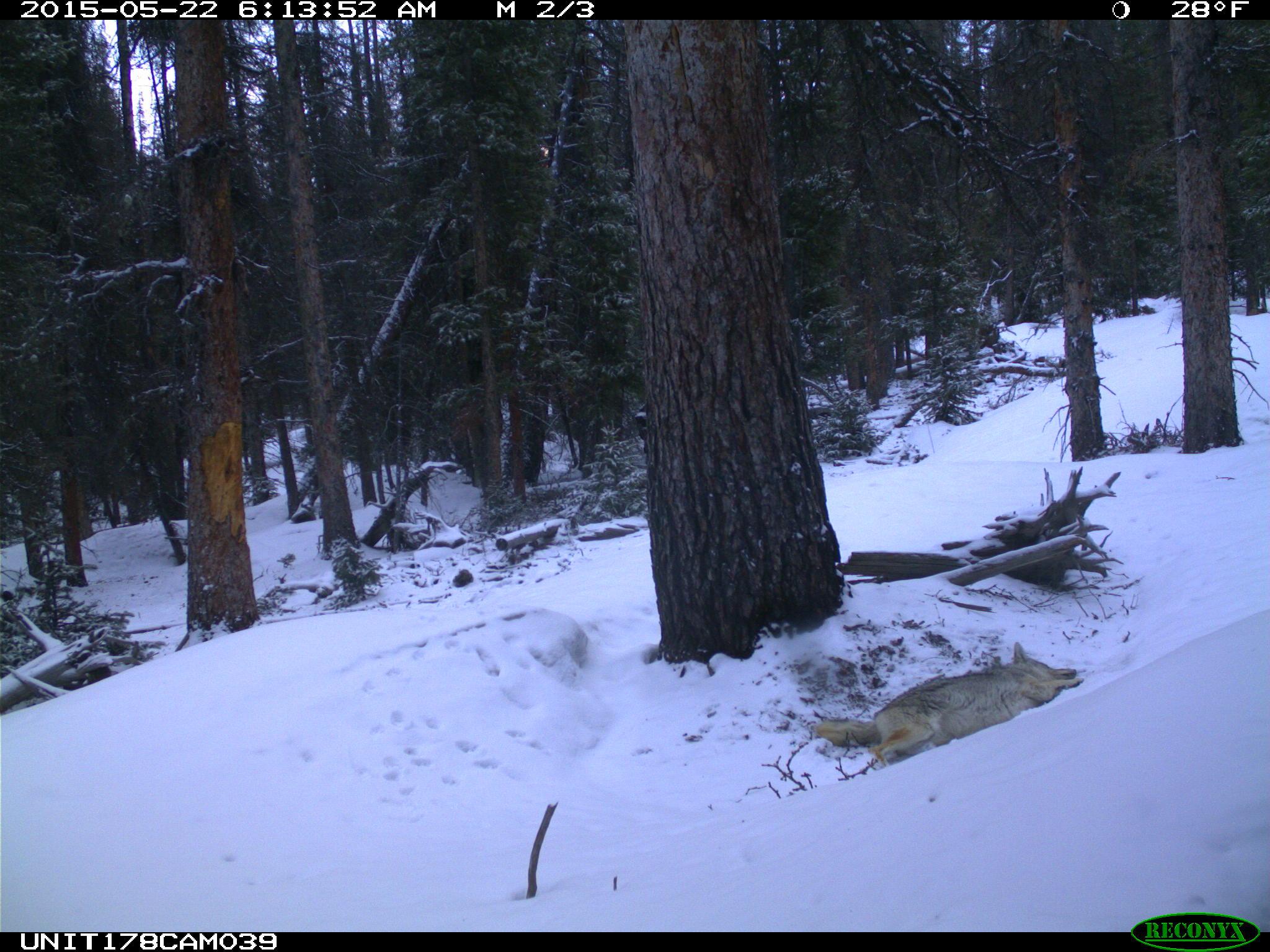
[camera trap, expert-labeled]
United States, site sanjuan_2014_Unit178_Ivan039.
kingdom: Animalia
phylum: Chordata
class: Mammalia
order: Carnivora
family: Canidae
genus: Canis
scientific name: Canis latrans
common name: coyote